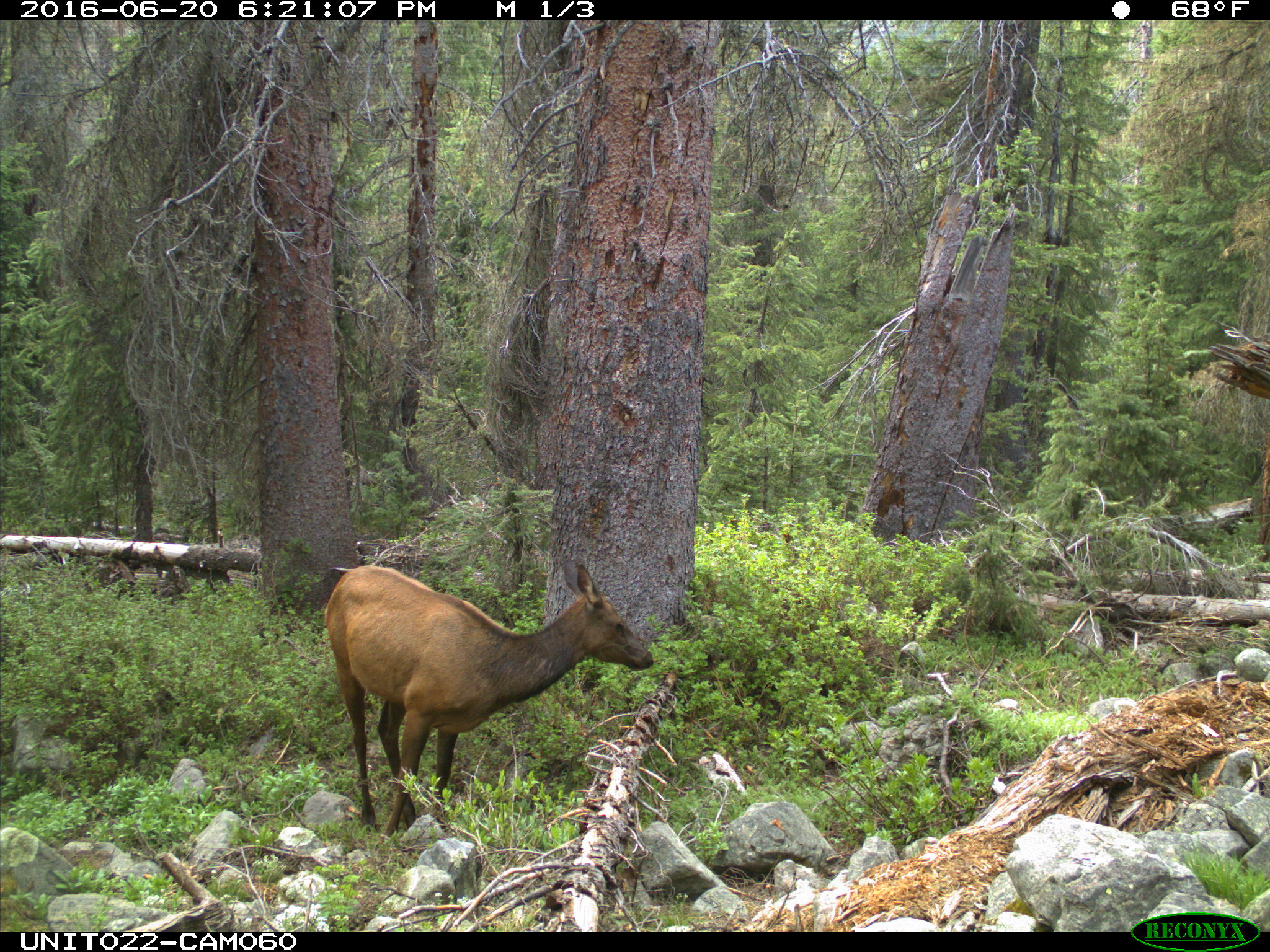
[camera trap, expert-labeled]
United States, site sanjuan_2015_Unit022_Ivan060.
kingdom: Animalia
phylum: Chordata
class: Mammalia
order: Artiodactyla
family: Cervidae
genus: Cervus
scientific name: Cervus elaphus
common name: red deer